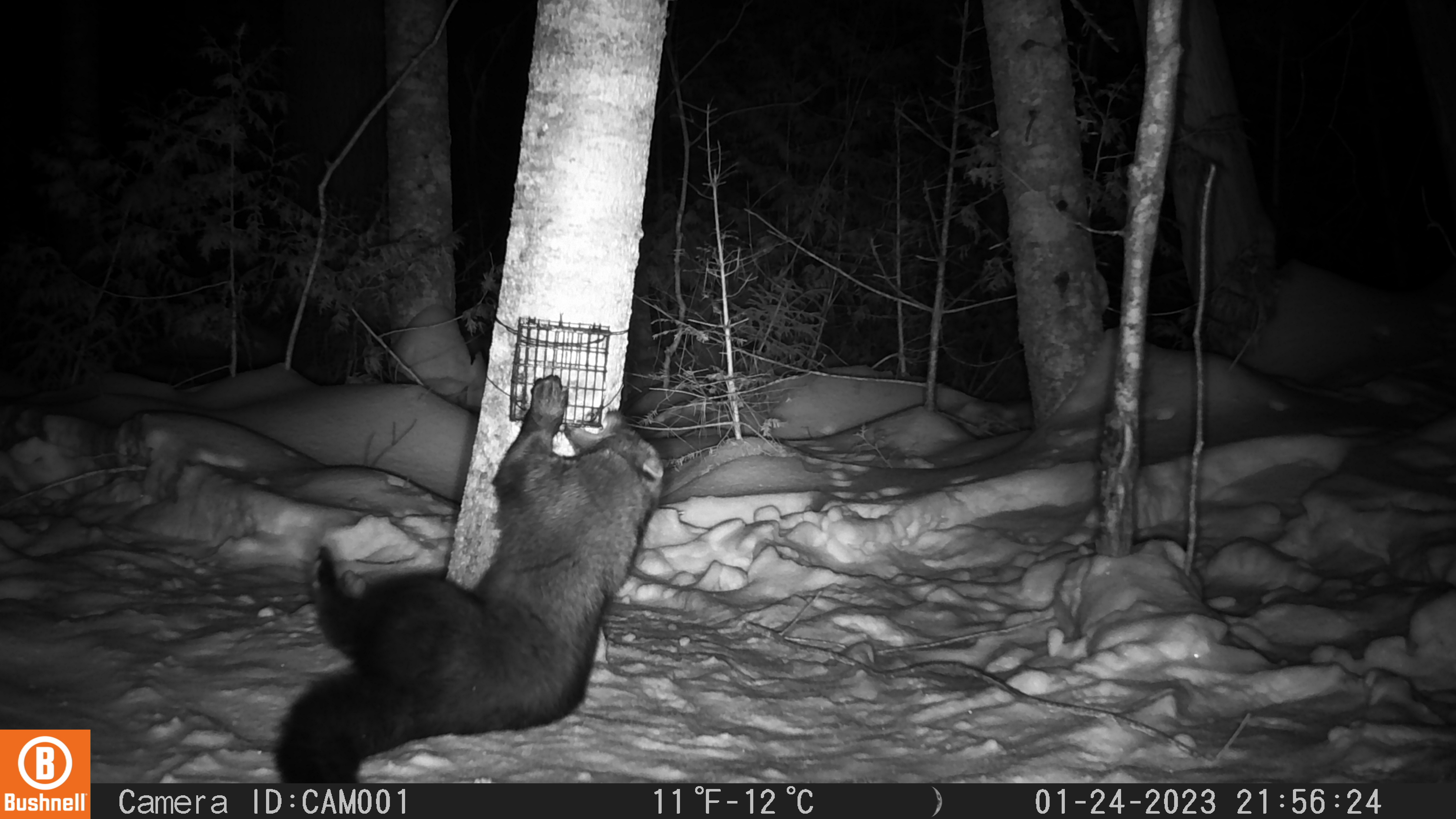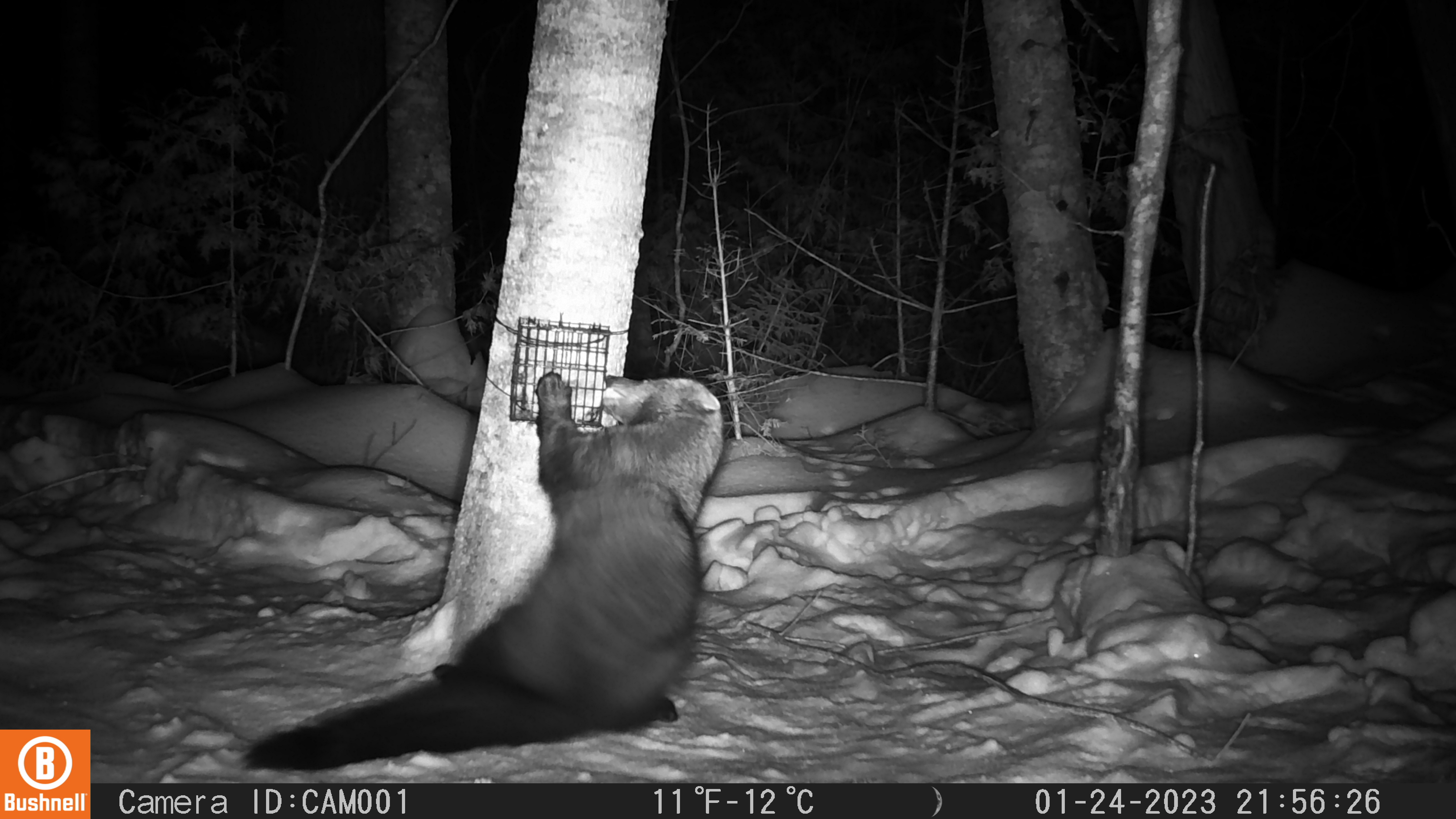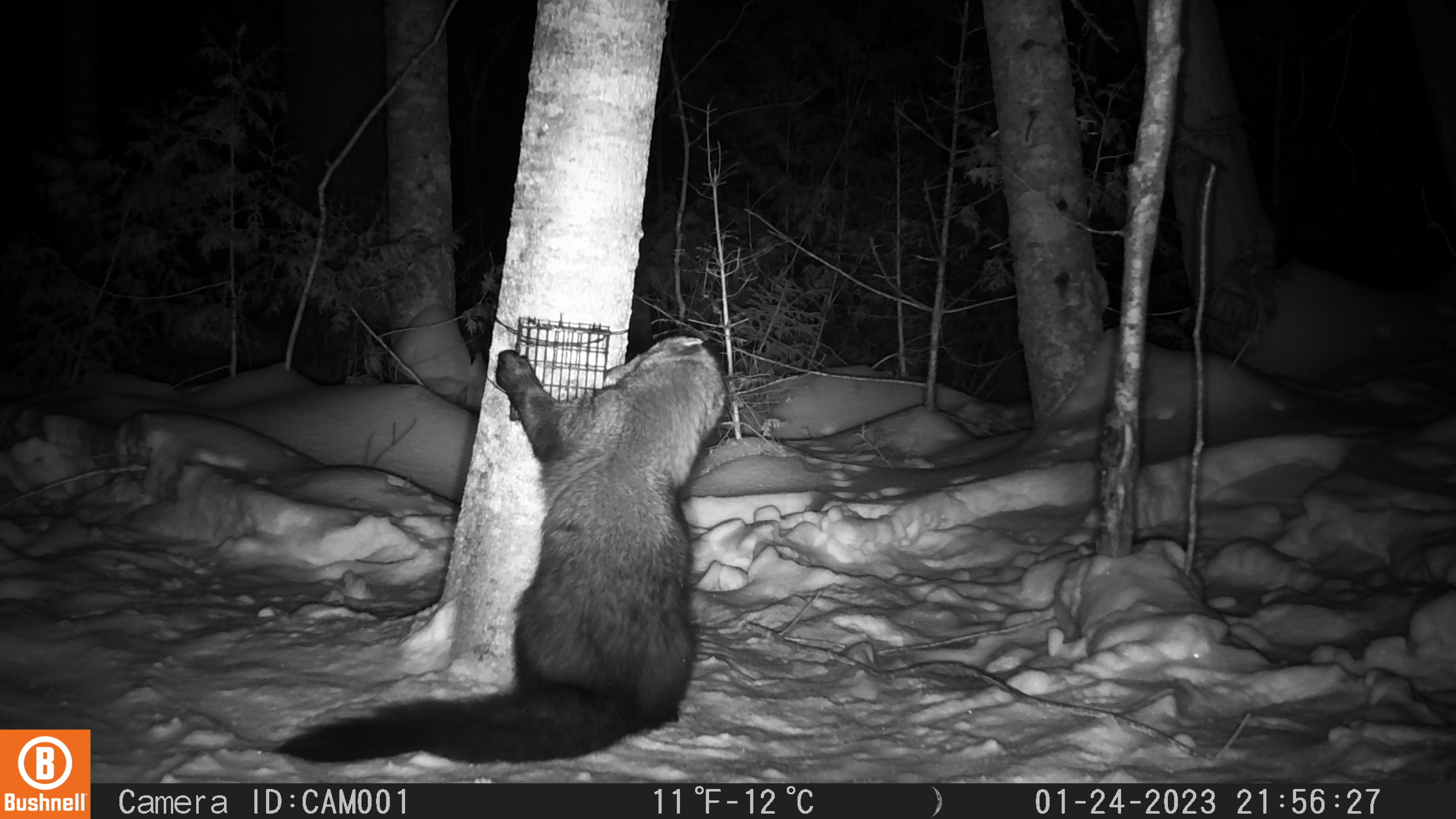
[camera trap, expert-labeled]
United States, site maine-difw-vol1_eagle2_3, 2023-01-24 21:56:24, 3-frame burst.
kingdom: Animalia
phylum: Chordata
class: Mammalia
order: Carnivora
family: Mustelidae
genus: Pekania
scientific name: Pekania pennanti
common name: fisher